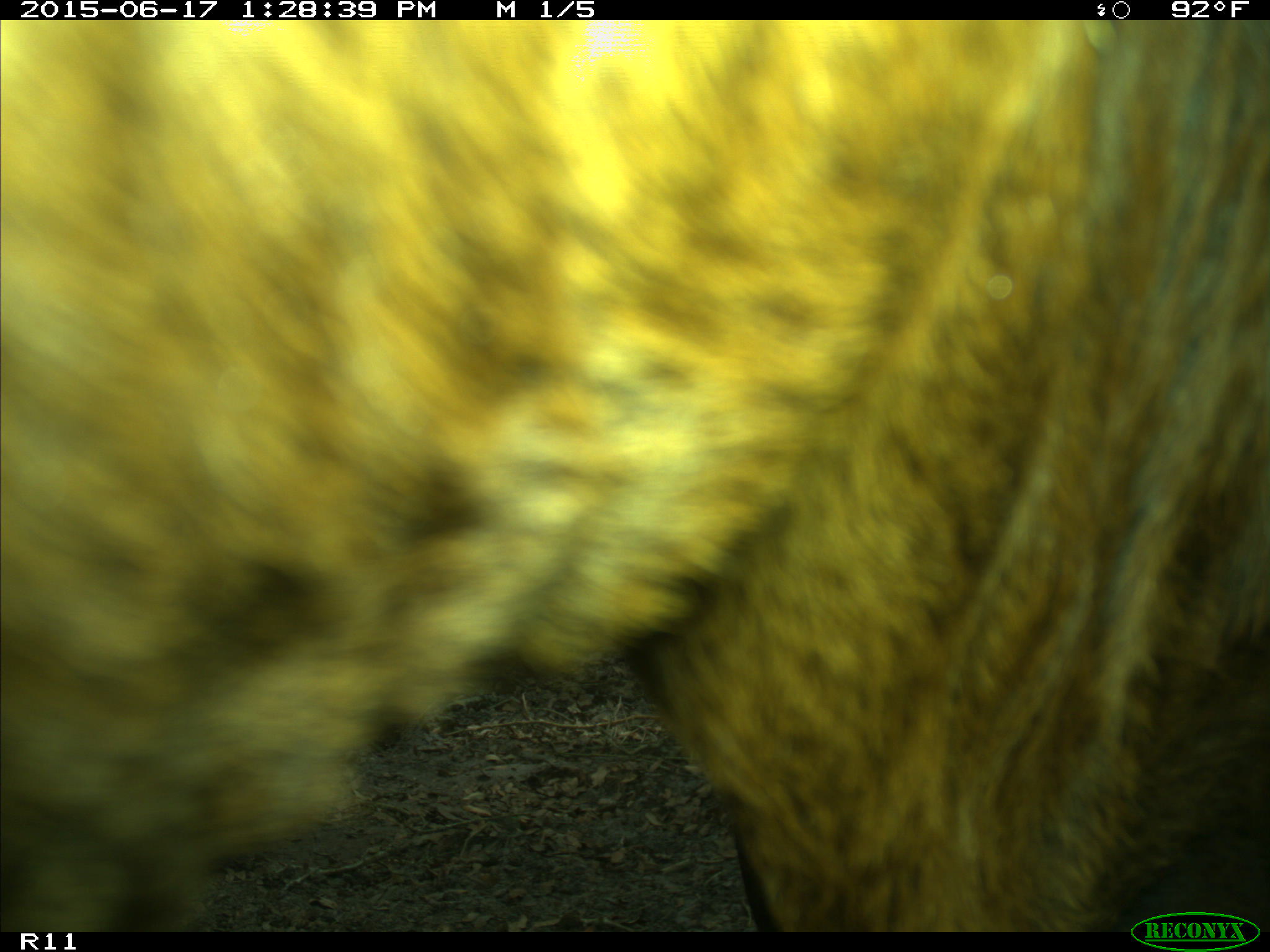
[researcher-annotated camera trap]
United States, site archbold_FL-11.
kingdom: Animalia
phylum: Chordata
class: Mammalia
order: Artiodactyla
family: Bovidae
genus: Bos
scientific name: Bos taurus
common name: domestic cow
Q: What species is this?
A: Bos taurus (domestic cow).